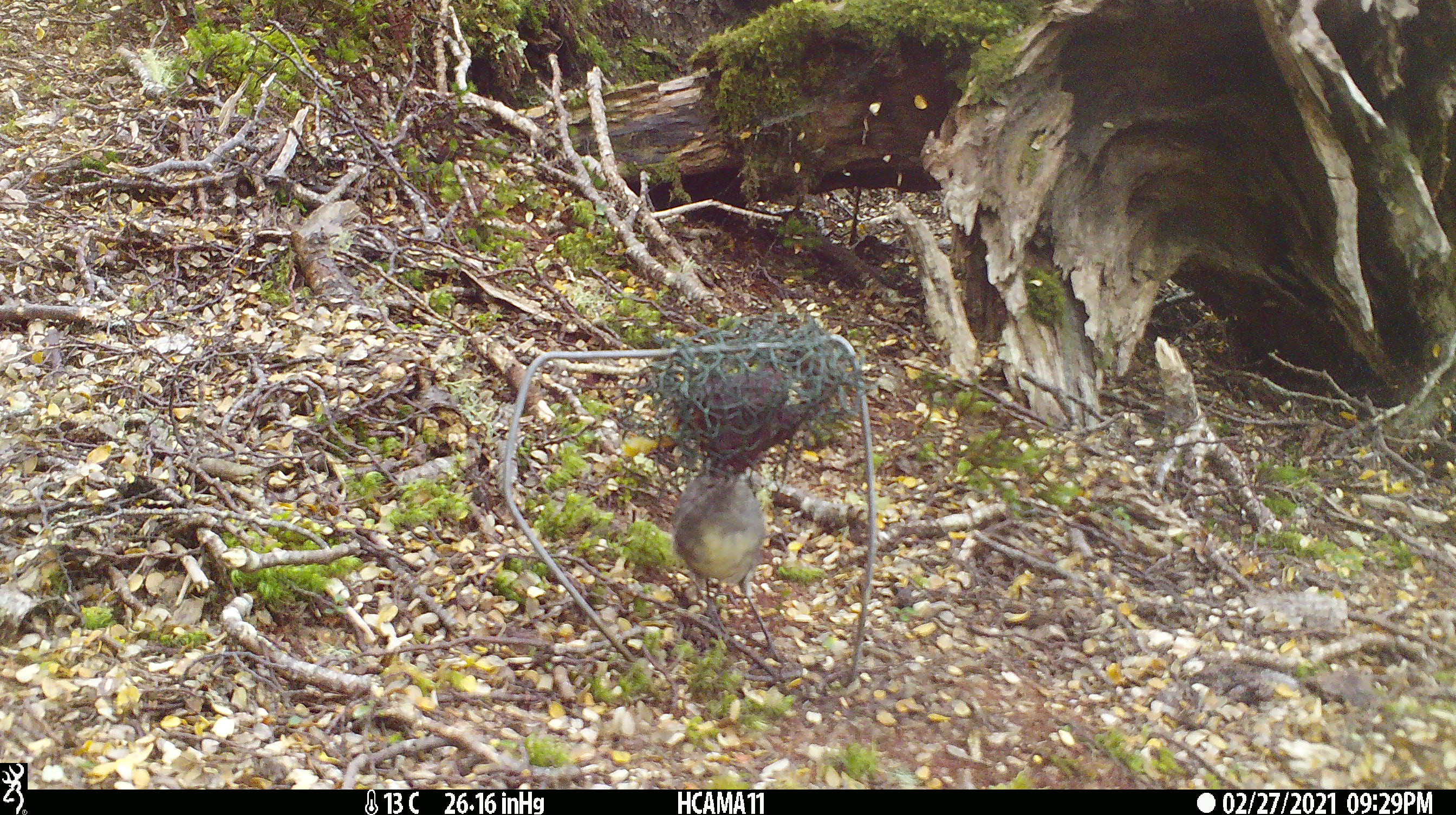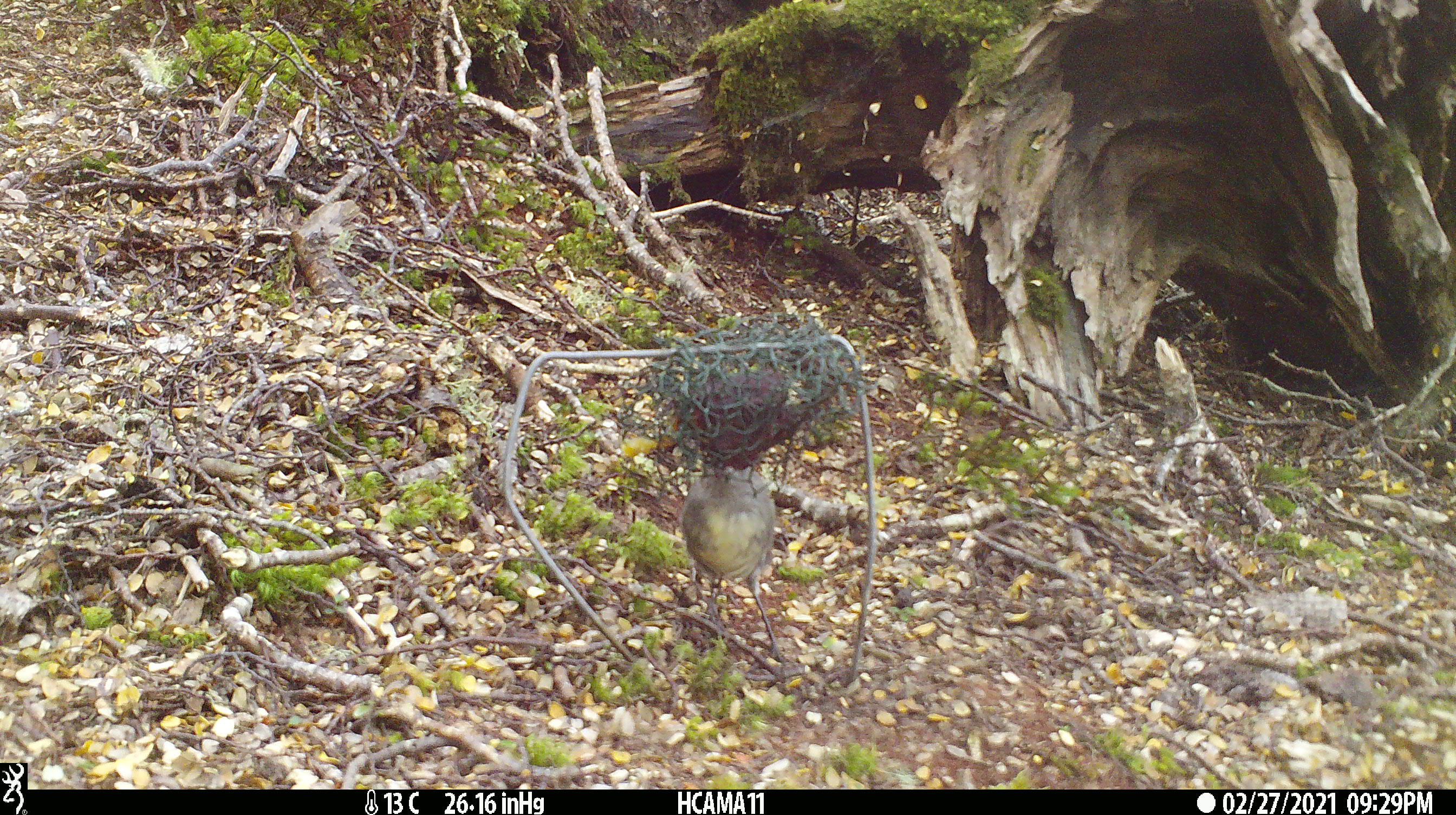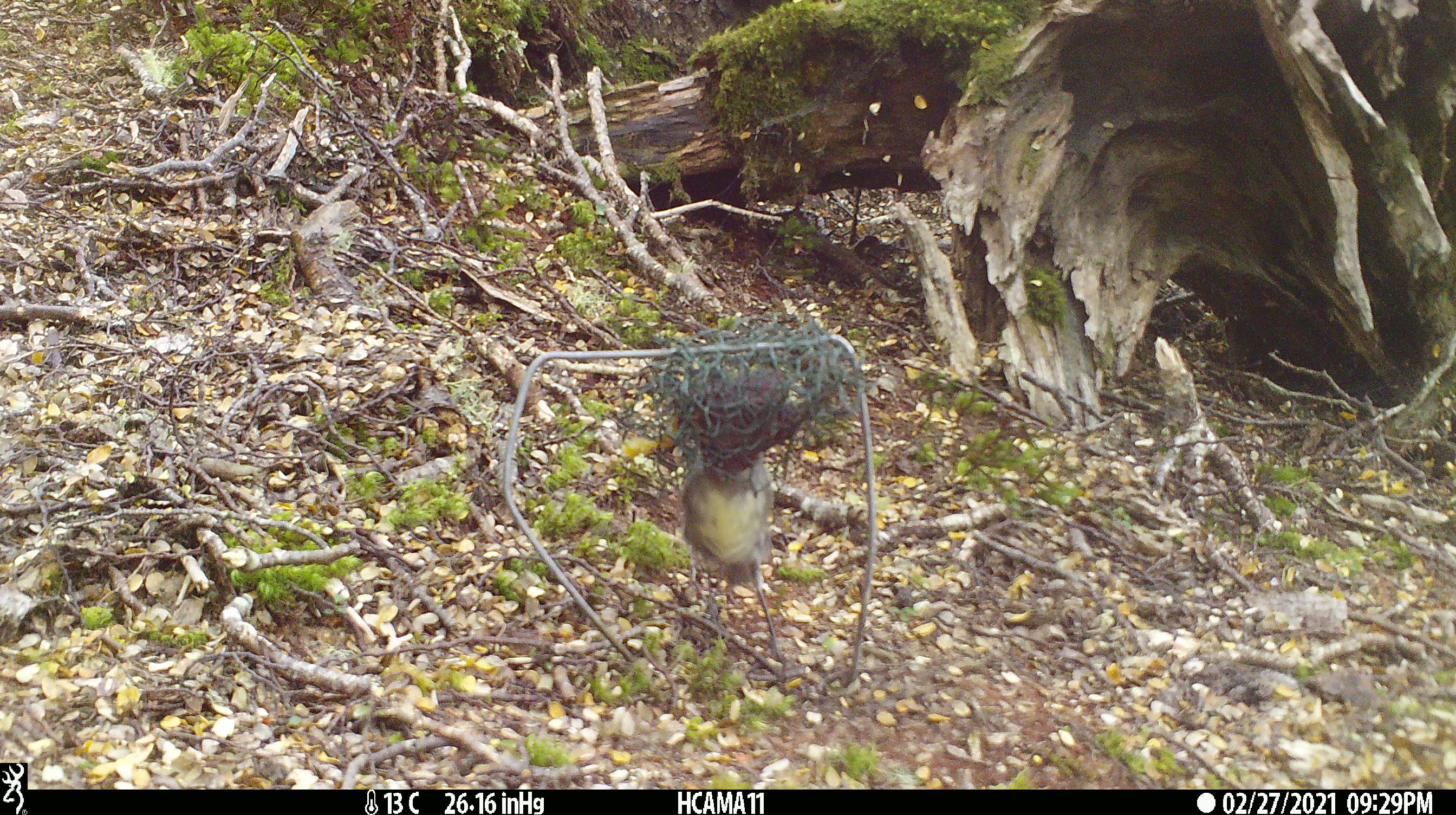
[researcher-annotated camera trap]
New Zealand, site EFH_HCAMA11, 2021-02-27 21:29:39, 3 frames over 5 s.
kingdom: Animalia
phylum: Chordata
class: Aves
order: Passeriformes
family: Petroicidae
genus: Petroica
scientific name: Petroica australis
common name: new zealand robin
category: robin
Robin (new zealand robin) (Petroica australis).